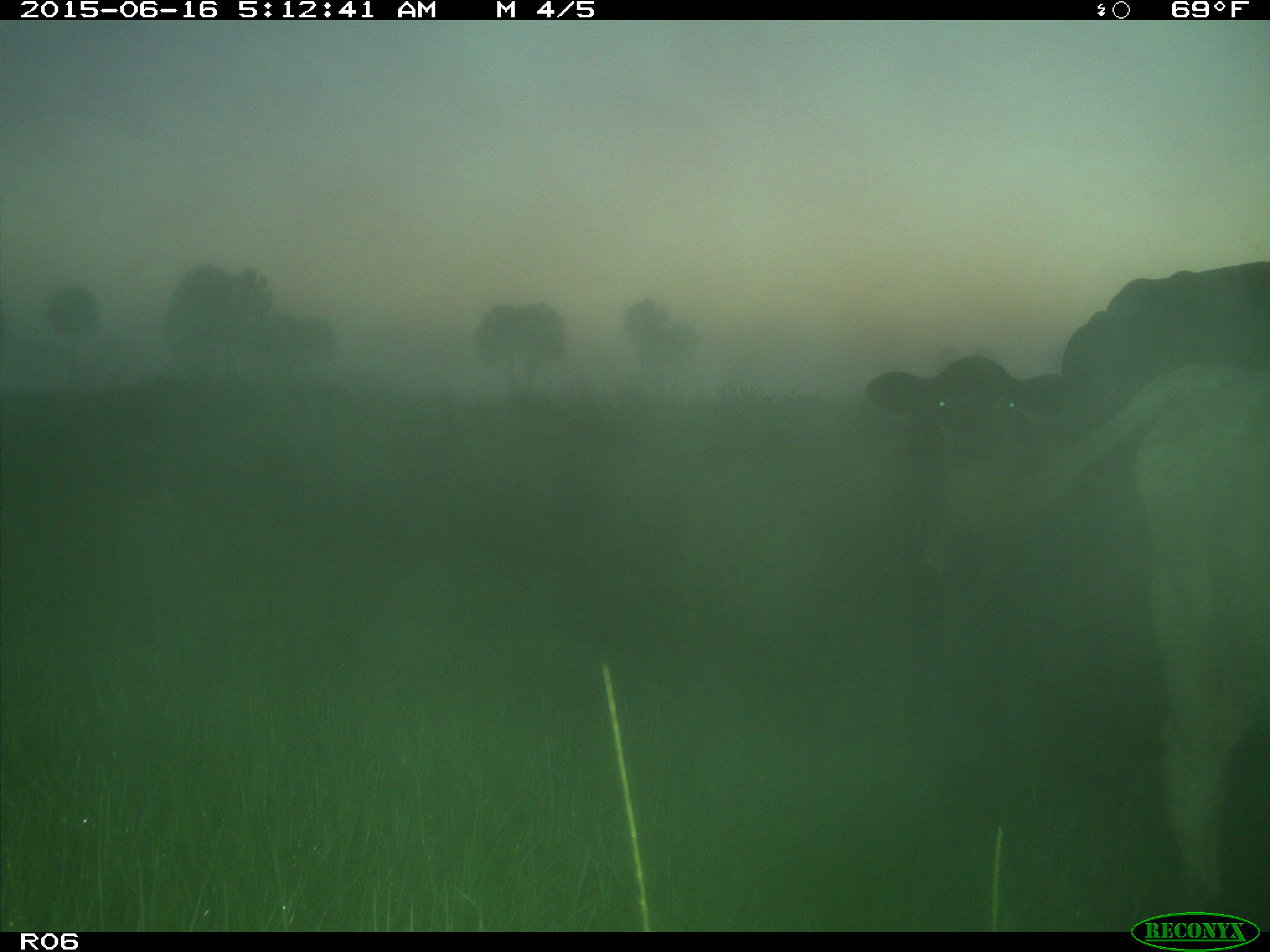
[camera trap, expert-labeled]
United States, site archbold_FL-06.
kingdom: Animalia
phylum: Chordata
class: Mammalia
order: Artiodactyla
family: Bovidae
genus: Bos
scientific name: Bos taurus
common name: domestic cow